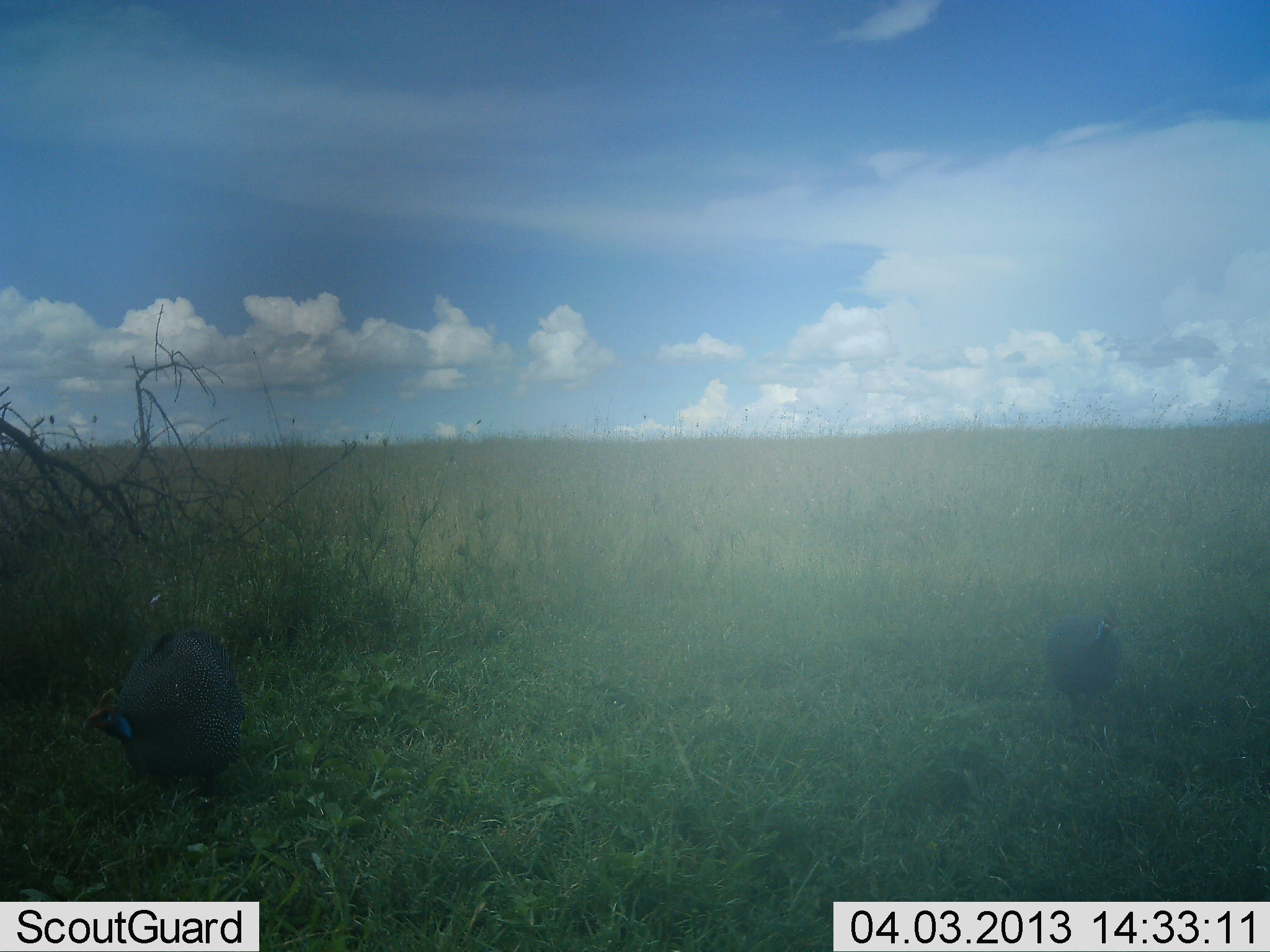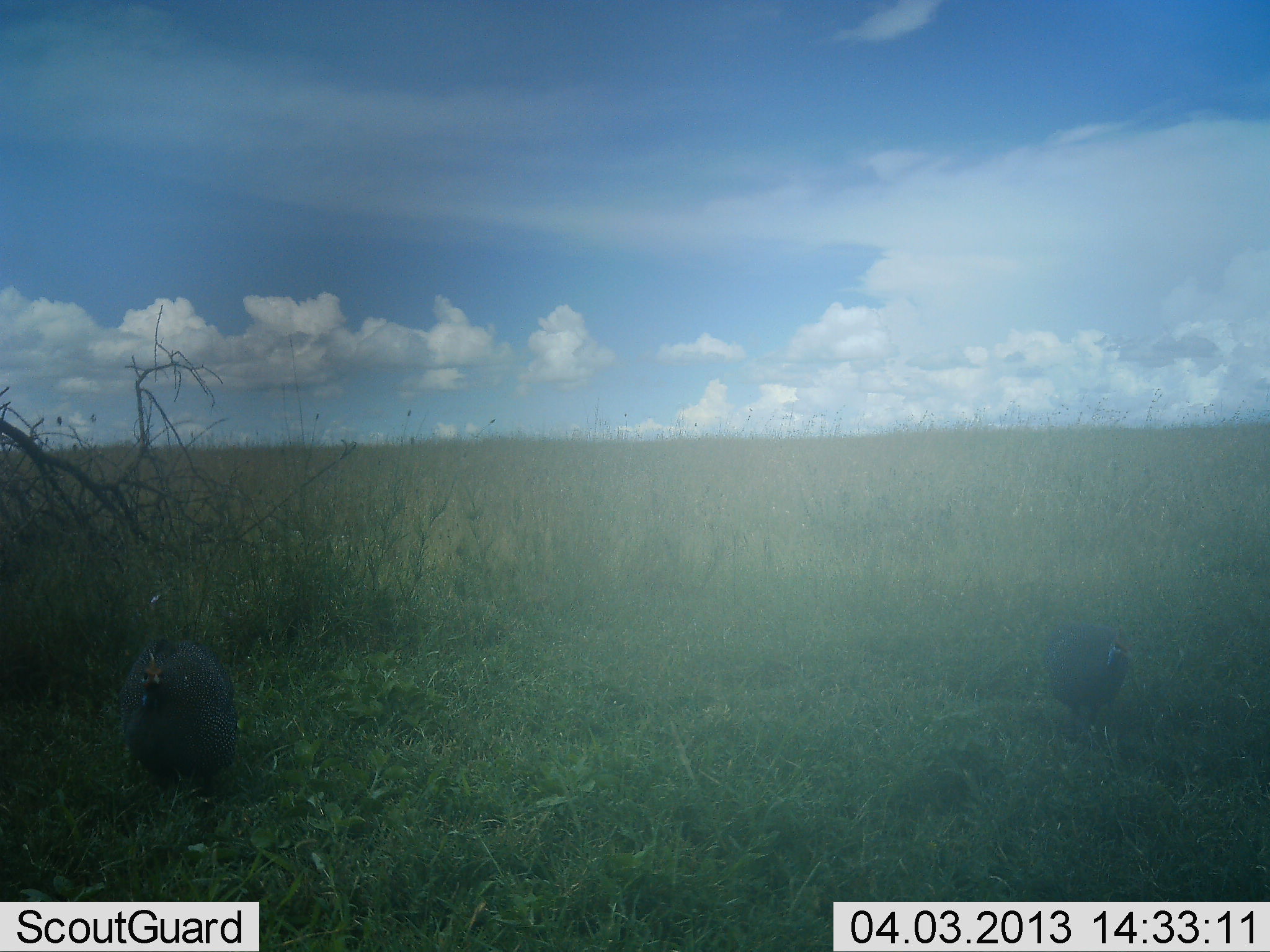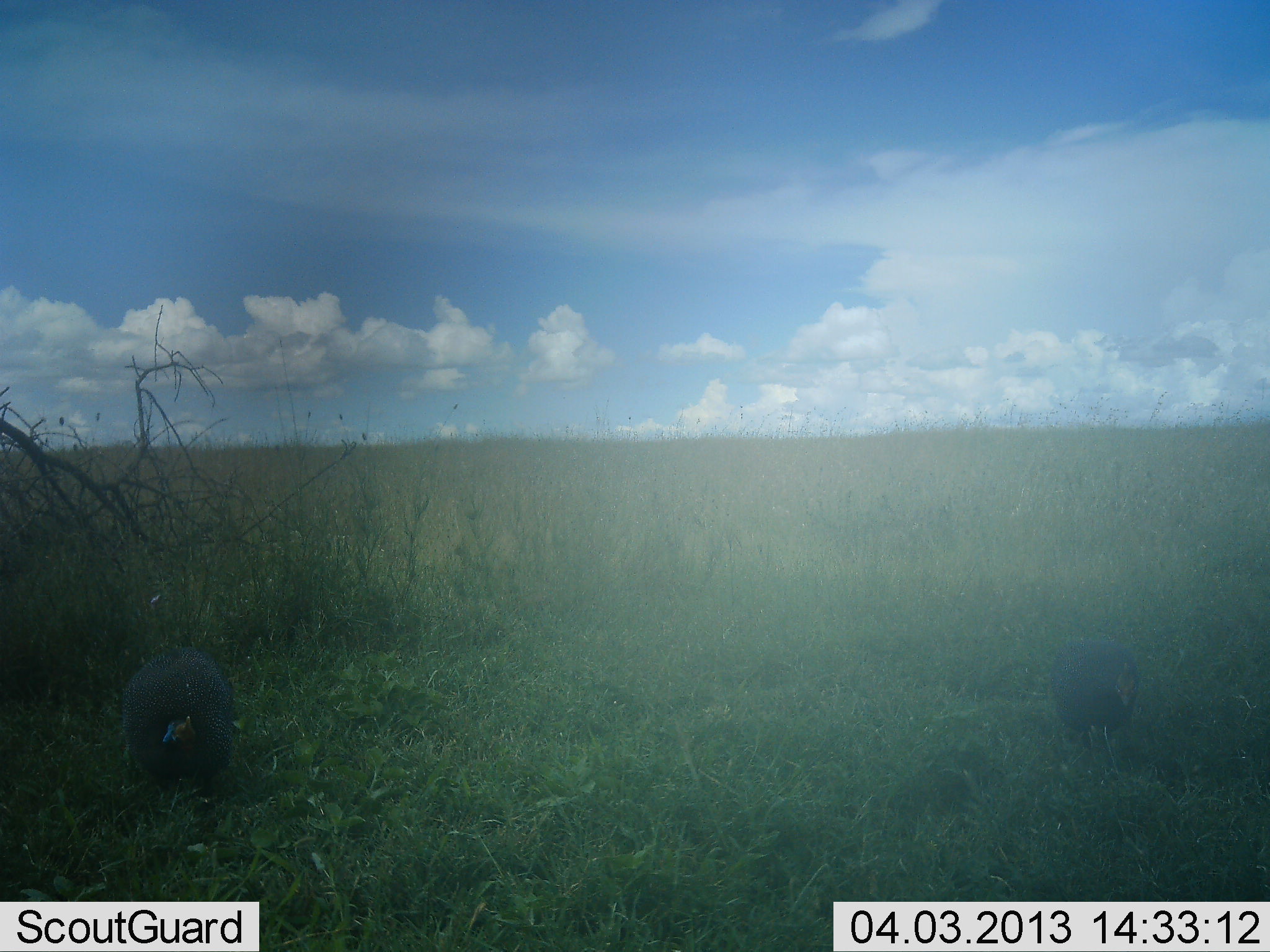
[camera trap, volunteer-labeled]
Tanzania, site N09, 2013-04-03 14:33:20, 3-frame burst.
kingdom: Animalia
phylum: Chordata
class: Aves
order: Galliformes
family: Numididae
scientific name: Numididae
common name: guinea fowl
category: guineafowl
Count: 2.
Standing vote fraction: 52%.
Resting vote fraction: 0%.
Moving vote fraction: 26%.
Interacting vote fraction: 0%.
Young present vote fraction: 0%.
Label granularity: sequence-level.